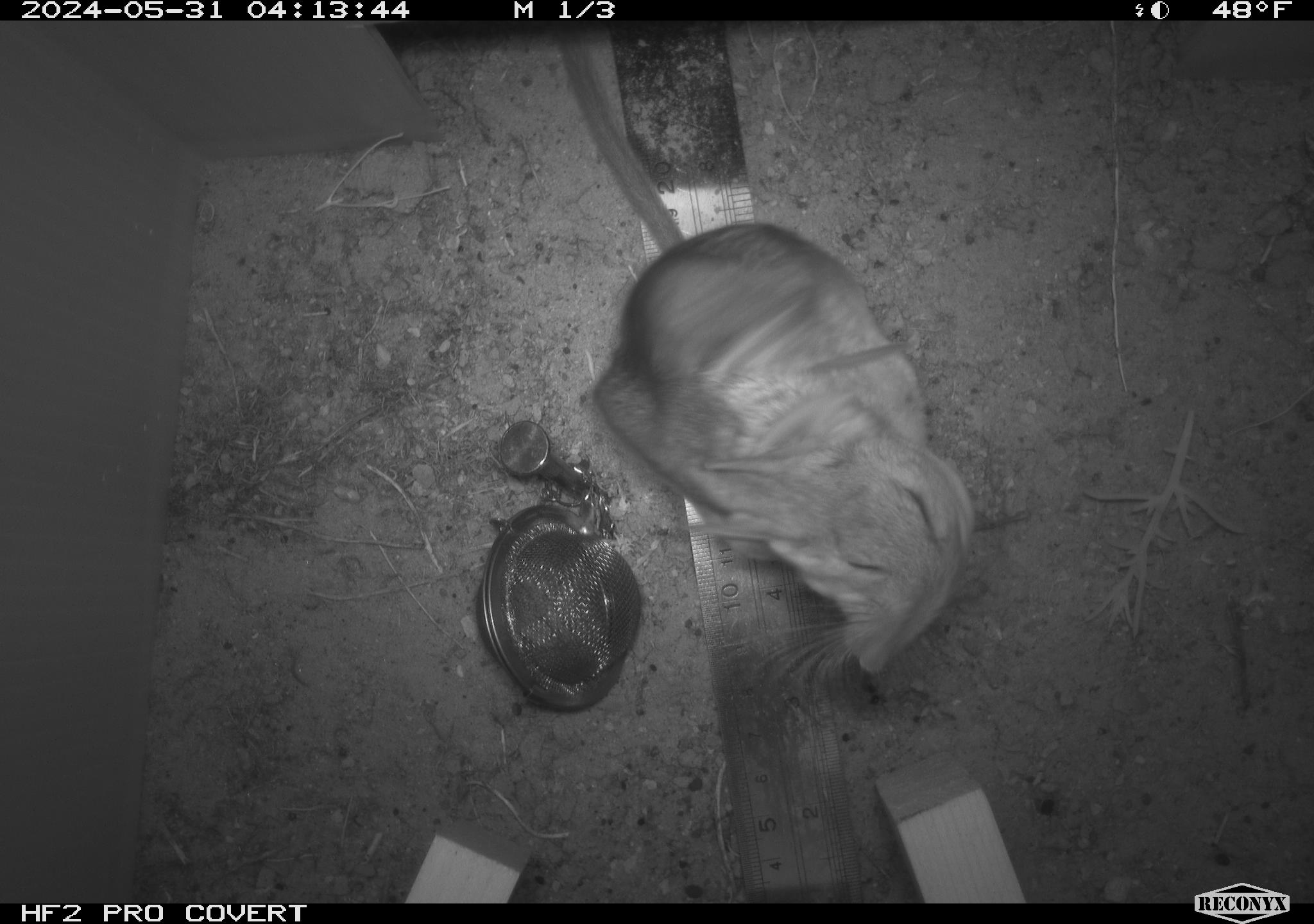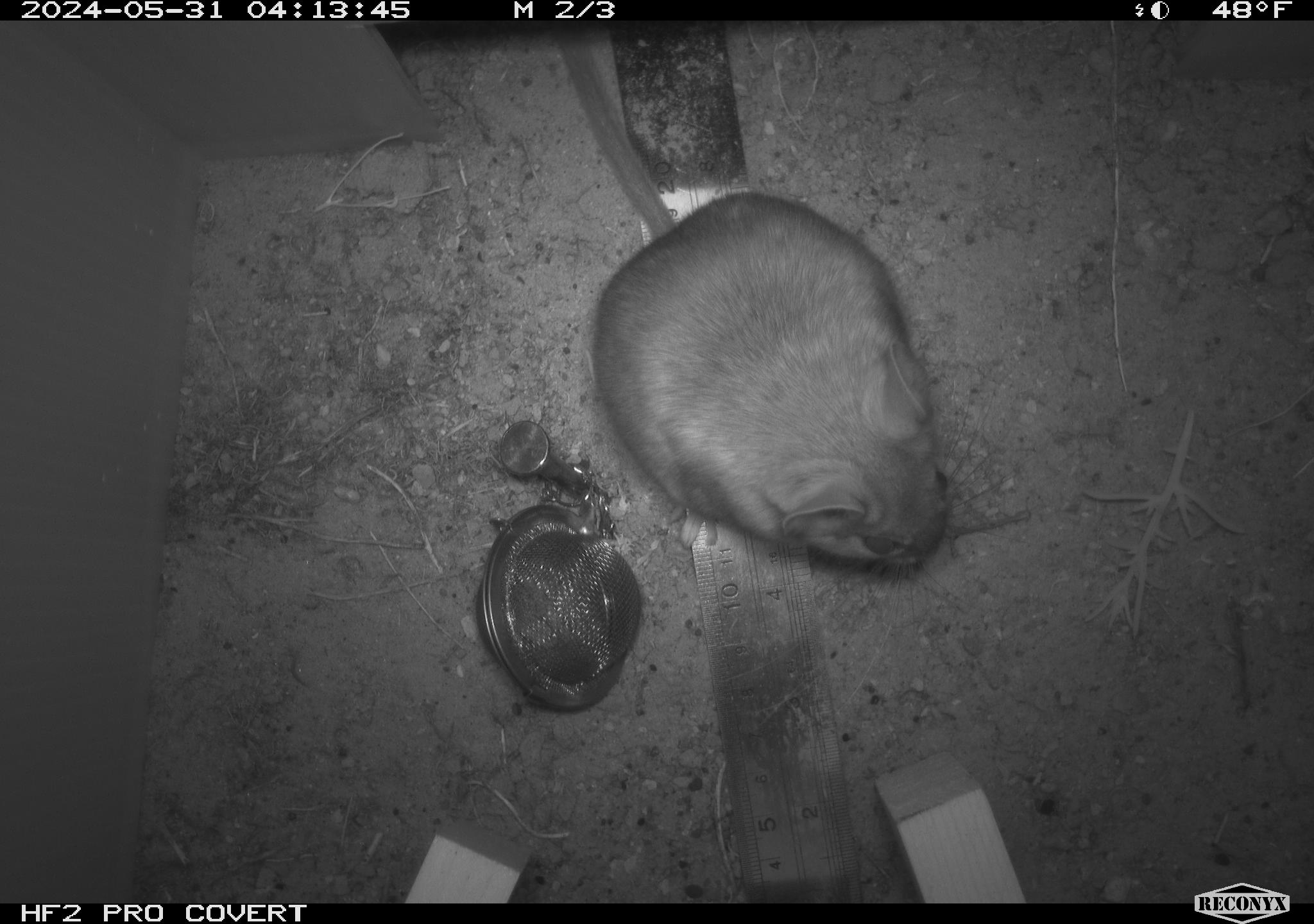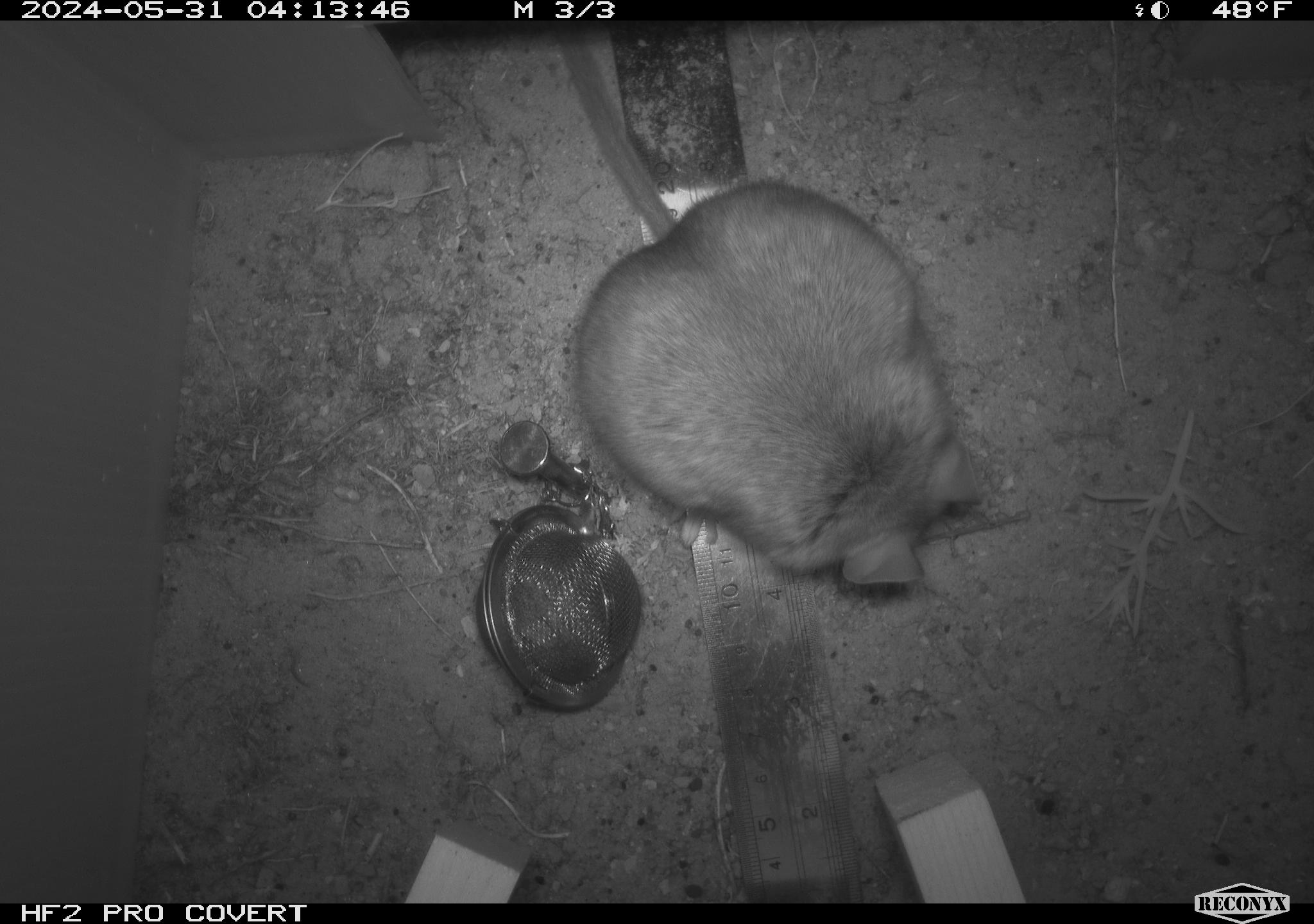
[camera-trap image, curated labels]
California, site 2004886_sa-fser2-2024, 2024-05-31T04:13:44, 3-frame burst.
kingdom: Animalia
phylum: Chordata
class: Mammalia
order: Rodentia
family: Cricetidae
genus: Neotoma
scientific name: Neotoma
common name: pack rat or woodrat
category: neotoma species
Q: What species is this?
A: Neotoma species (pack rat or woodrat) (Neotoma).